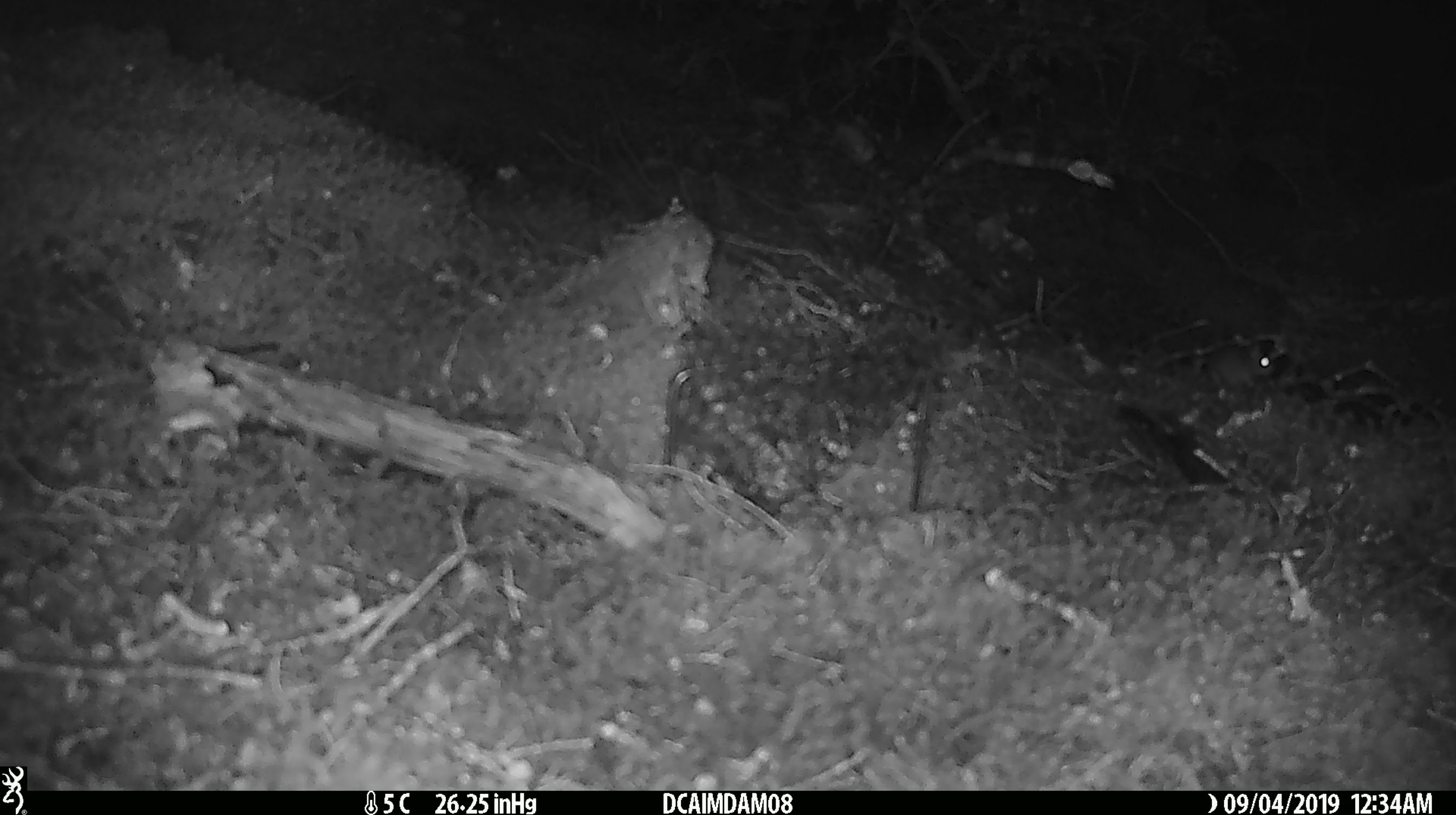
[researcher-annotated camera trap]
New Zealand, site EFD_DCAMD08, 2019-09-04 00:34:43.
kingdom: Animalia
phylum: Chordata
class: Mammalia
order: Rodentia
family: Muridae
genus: Mus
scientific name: Mus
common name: mouse